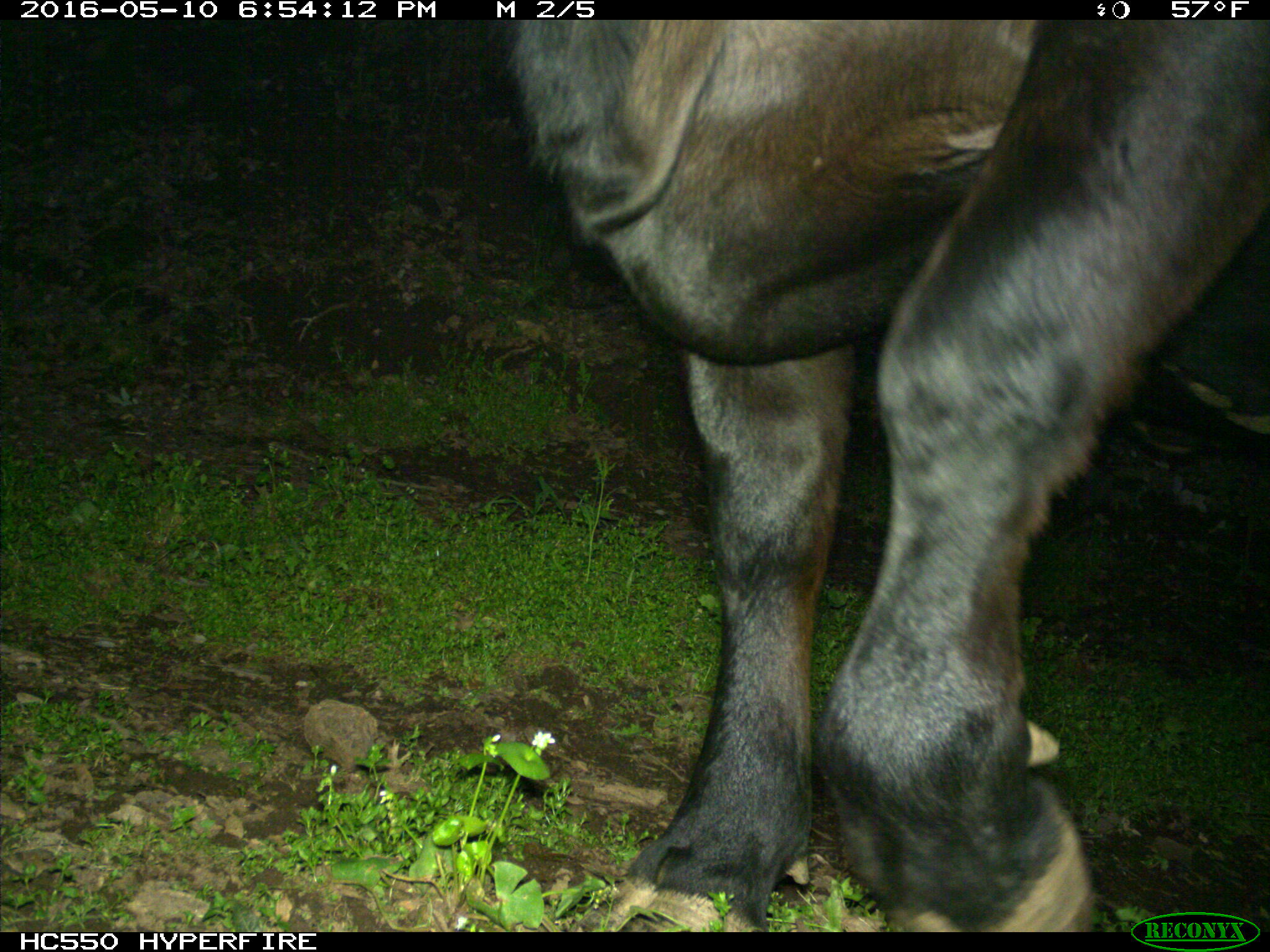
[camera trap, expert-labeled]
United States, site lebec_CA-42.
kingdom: Animalia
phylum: Chordata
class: Mammalia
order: Artiodactyla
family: Bovidae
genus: Bos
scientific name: Bos taurus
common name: domestic cow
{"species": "Bos taurus (domestic cow)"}